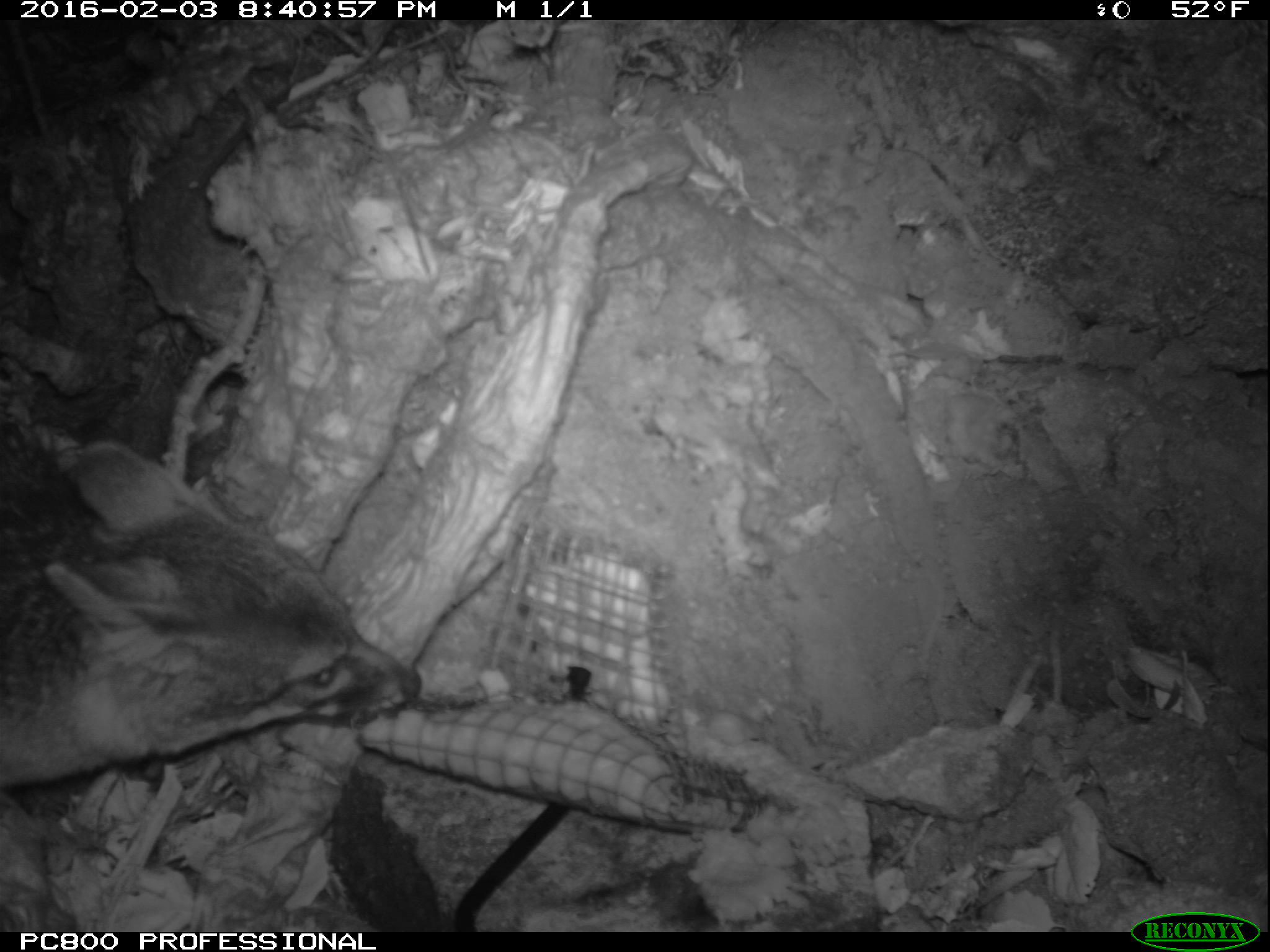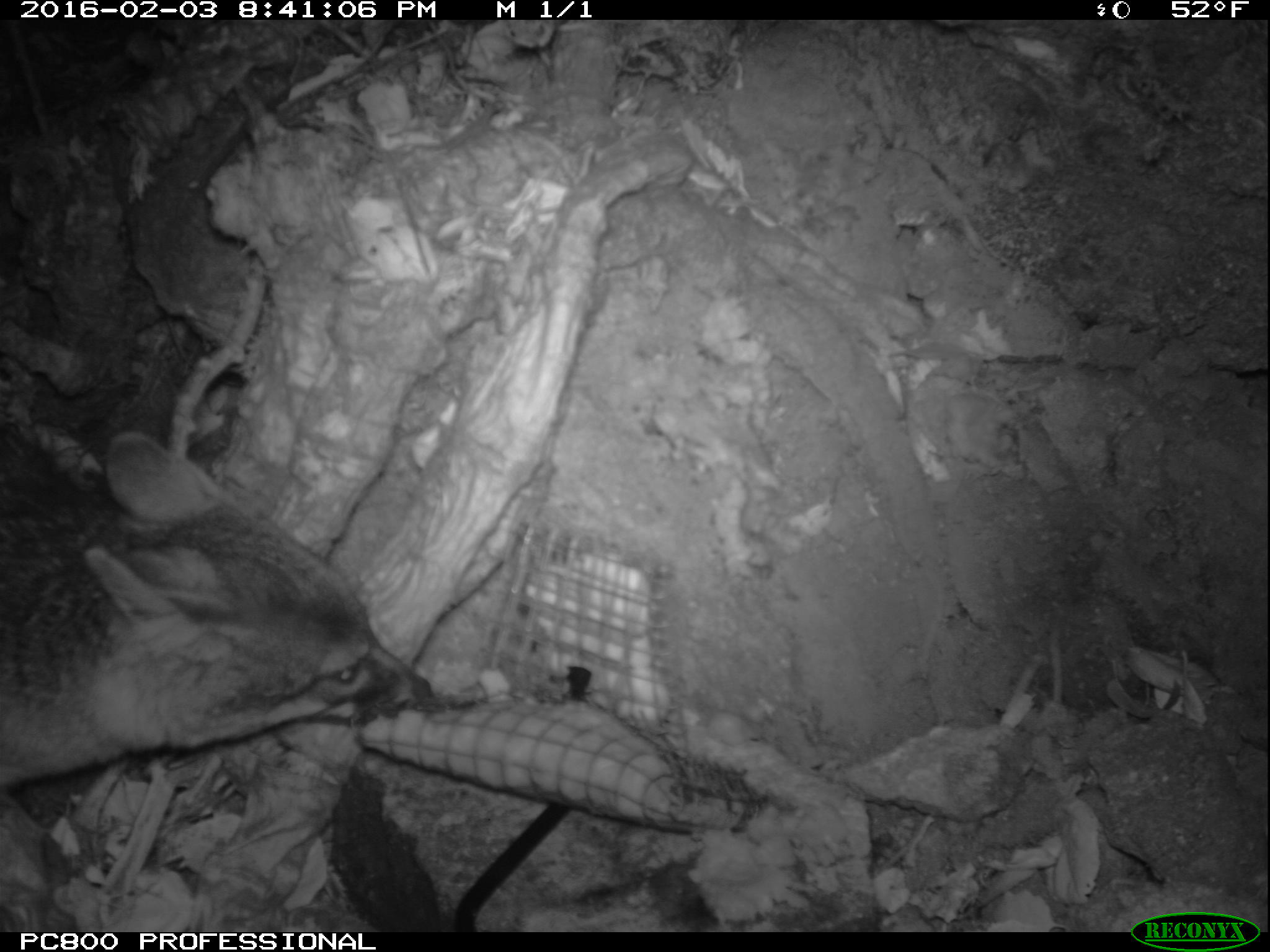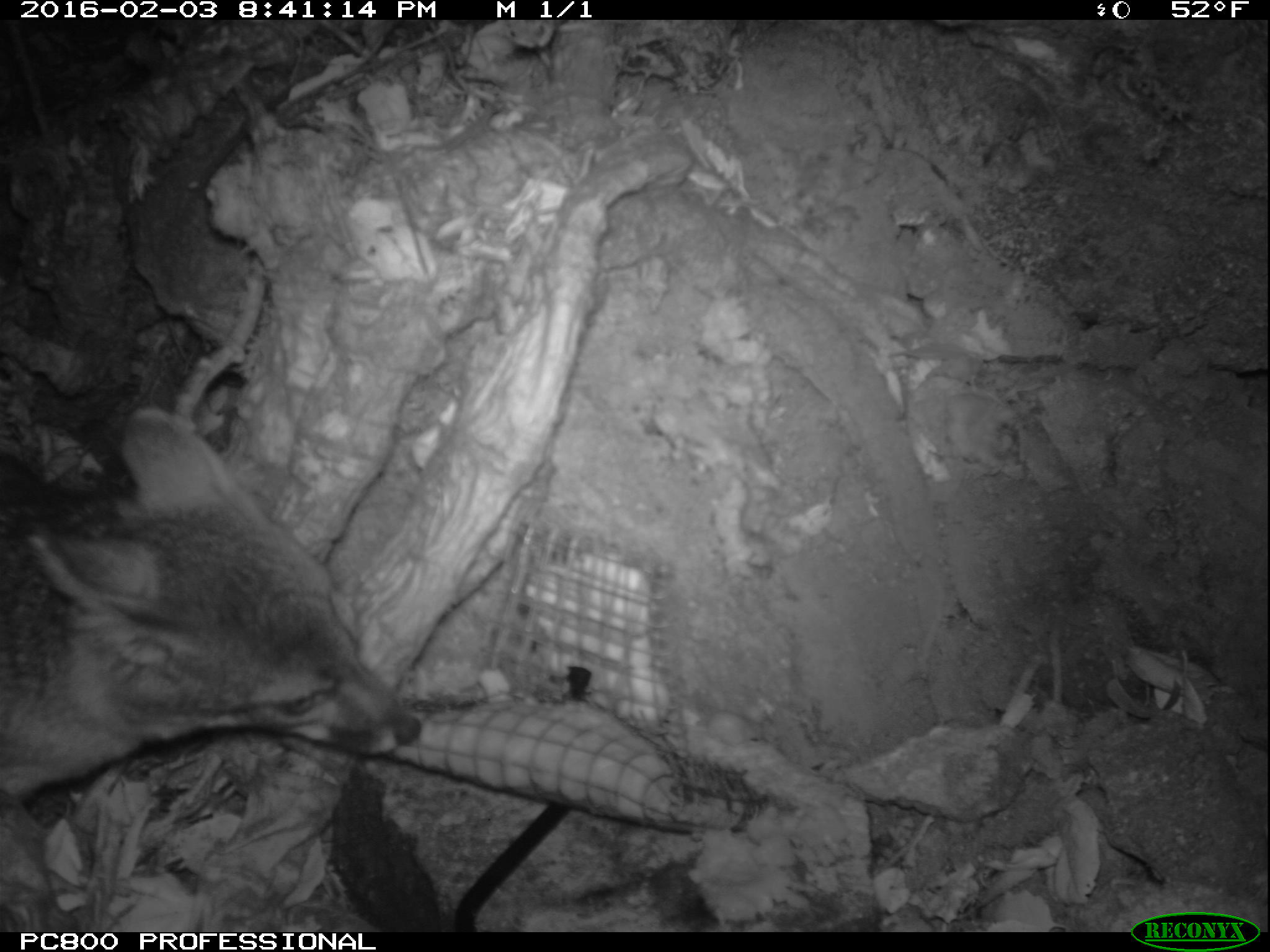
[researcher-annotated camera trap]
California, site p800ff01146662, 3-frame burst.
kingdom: Animalia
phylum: Chordata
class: Mammalia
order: Carnivora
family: Canidae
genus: Urocyon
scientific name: Urocyon littoralis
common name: island fox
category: fox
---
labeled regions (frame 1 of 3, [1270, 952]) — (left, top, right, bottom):
fox: (0, 439, 421, 787)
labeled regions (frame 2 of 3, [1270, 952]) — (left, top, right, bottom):
fox: (0, 434, 431, 787)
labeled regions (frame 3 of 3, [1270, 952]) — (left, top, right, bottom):
fox: (0, 405, 421, 807)